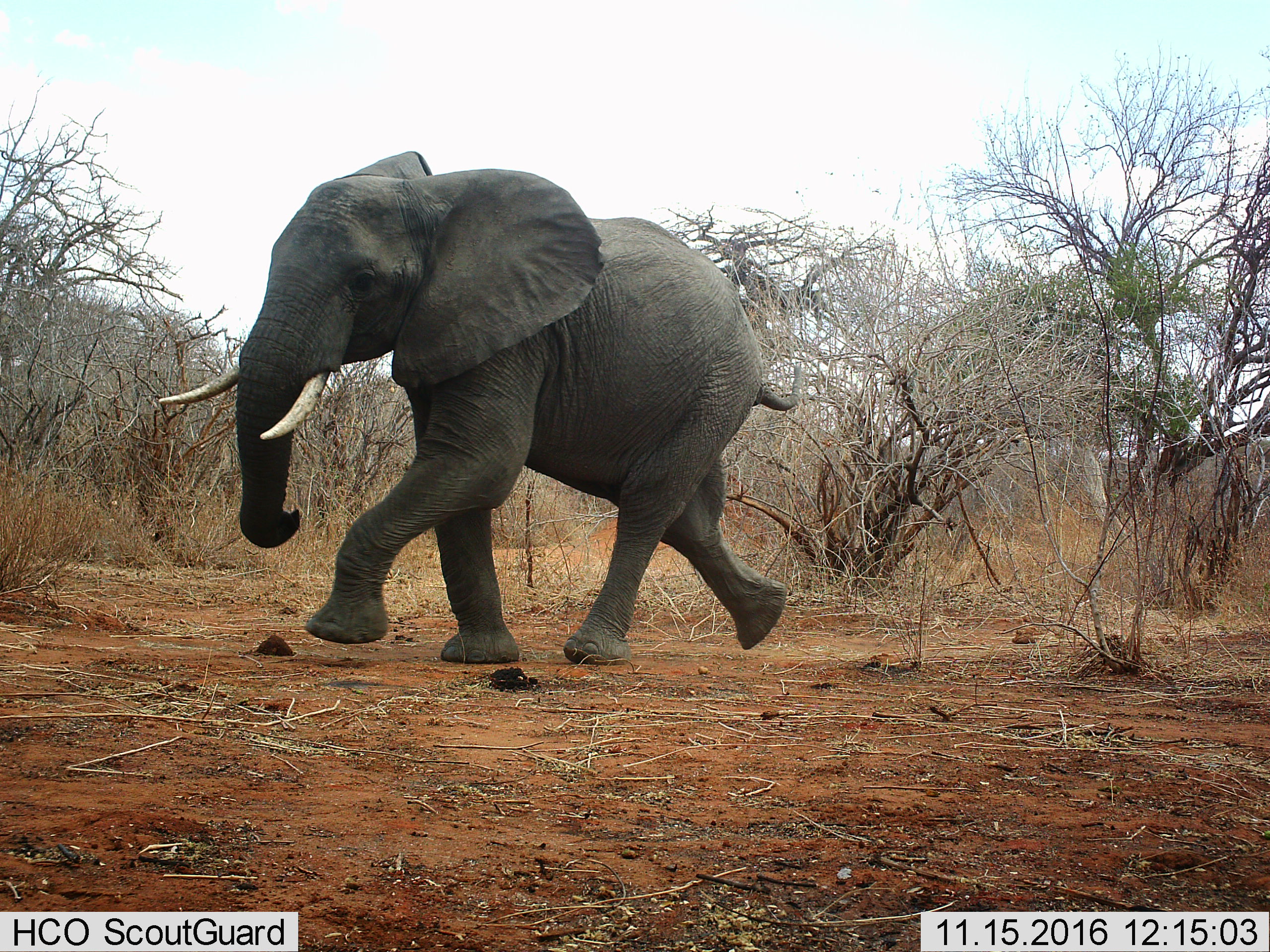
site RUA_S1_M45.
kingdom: Animalia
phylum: Chordata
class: Mammalia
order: Proboscidea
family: Elephantidae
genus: Loxodonta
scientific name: Loxodonta africana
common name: african bush elephant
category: elephant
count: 1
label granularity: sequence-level